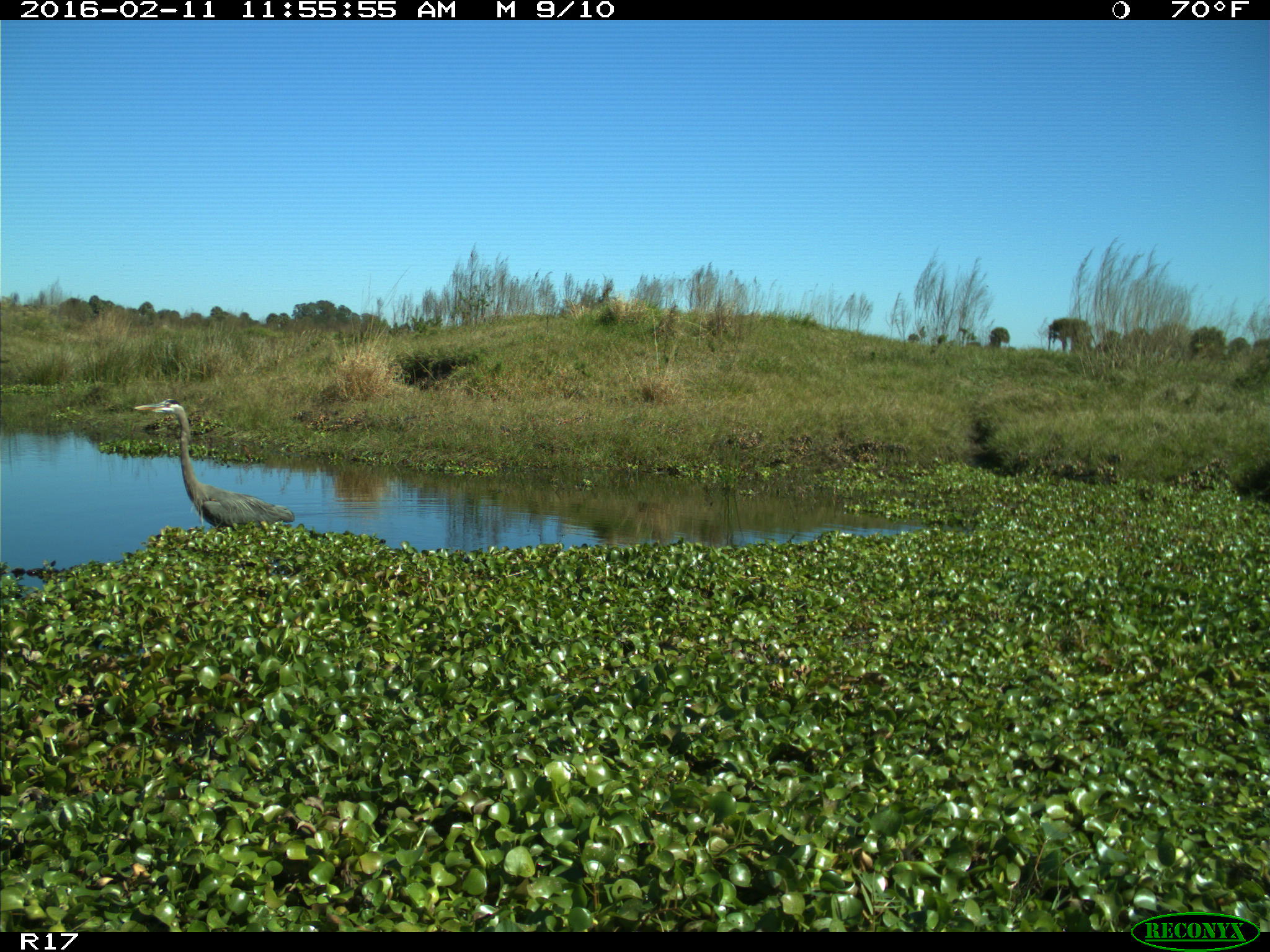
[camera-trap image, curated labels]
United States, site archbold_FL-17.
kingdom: Animalia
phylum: Chordata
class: Aves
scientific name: Aves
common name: birds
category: unidentified bird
Unidentified bird (birds) (Aves).